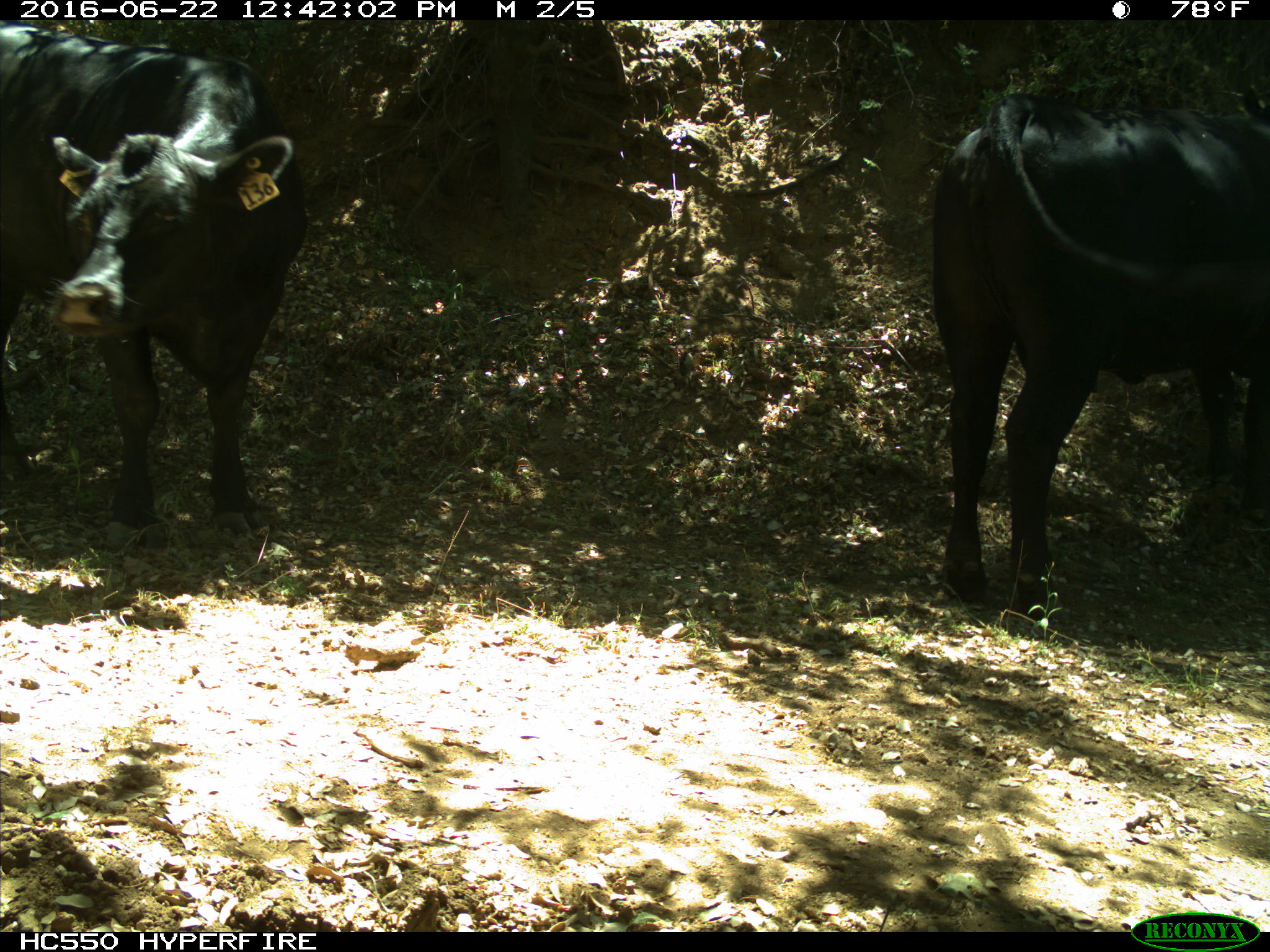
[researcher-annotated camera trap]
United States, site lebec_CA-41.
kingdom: Animalia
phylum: Chordata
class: Mammalia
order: Artiodactyla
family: Bovidae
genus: Bos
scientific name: Bos taurus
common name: domestic cow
Bos taurus (domestic cow).